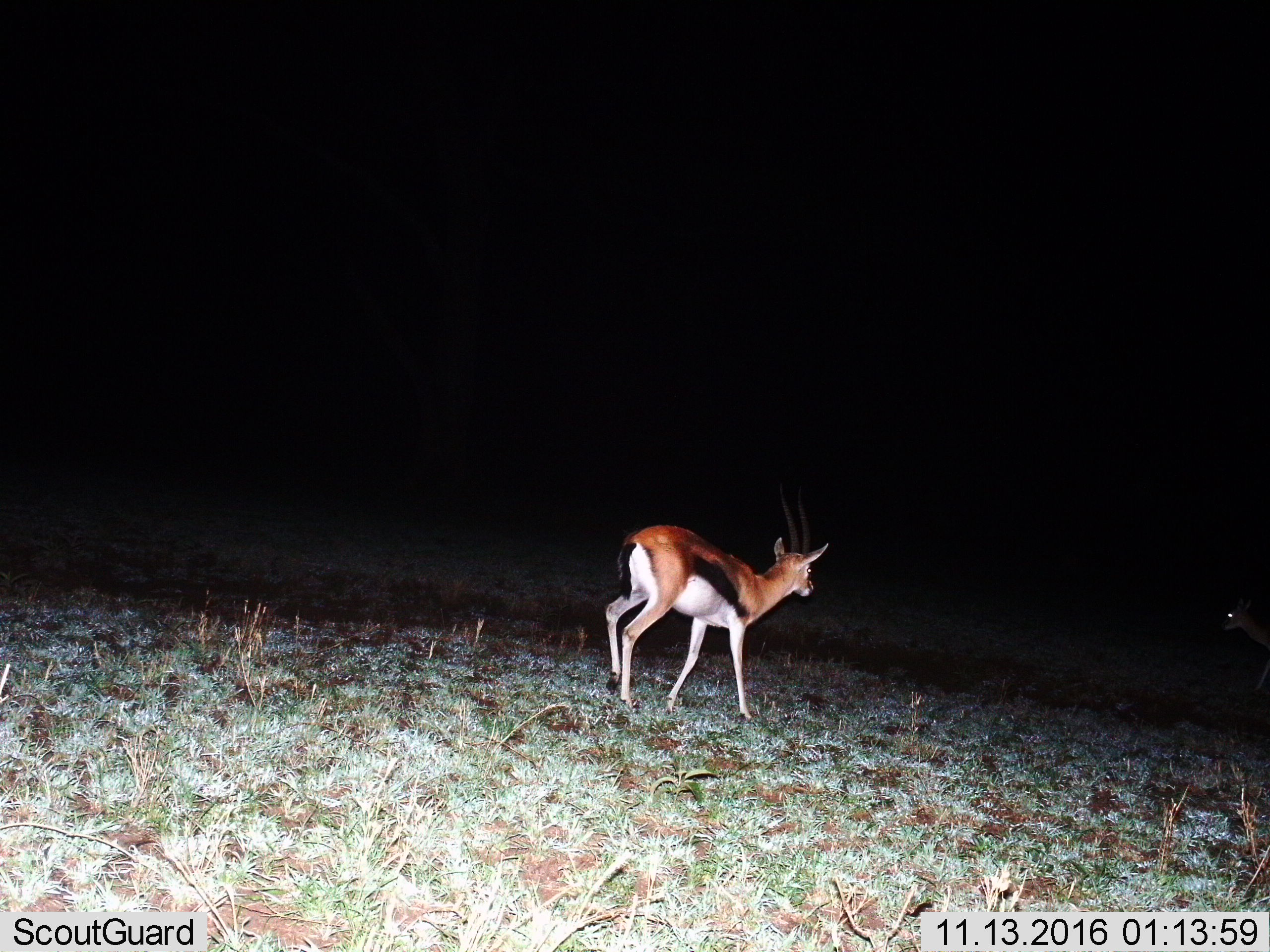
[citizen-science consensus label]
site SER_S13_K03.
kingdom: Animalia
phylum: Chordata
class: Mammalia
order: Artiodactyla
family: Bovidae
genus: Eudorcas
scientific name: Eudorcas thomsonii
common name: thomson's gazelle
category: gazellethomsons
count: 2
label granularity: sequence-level